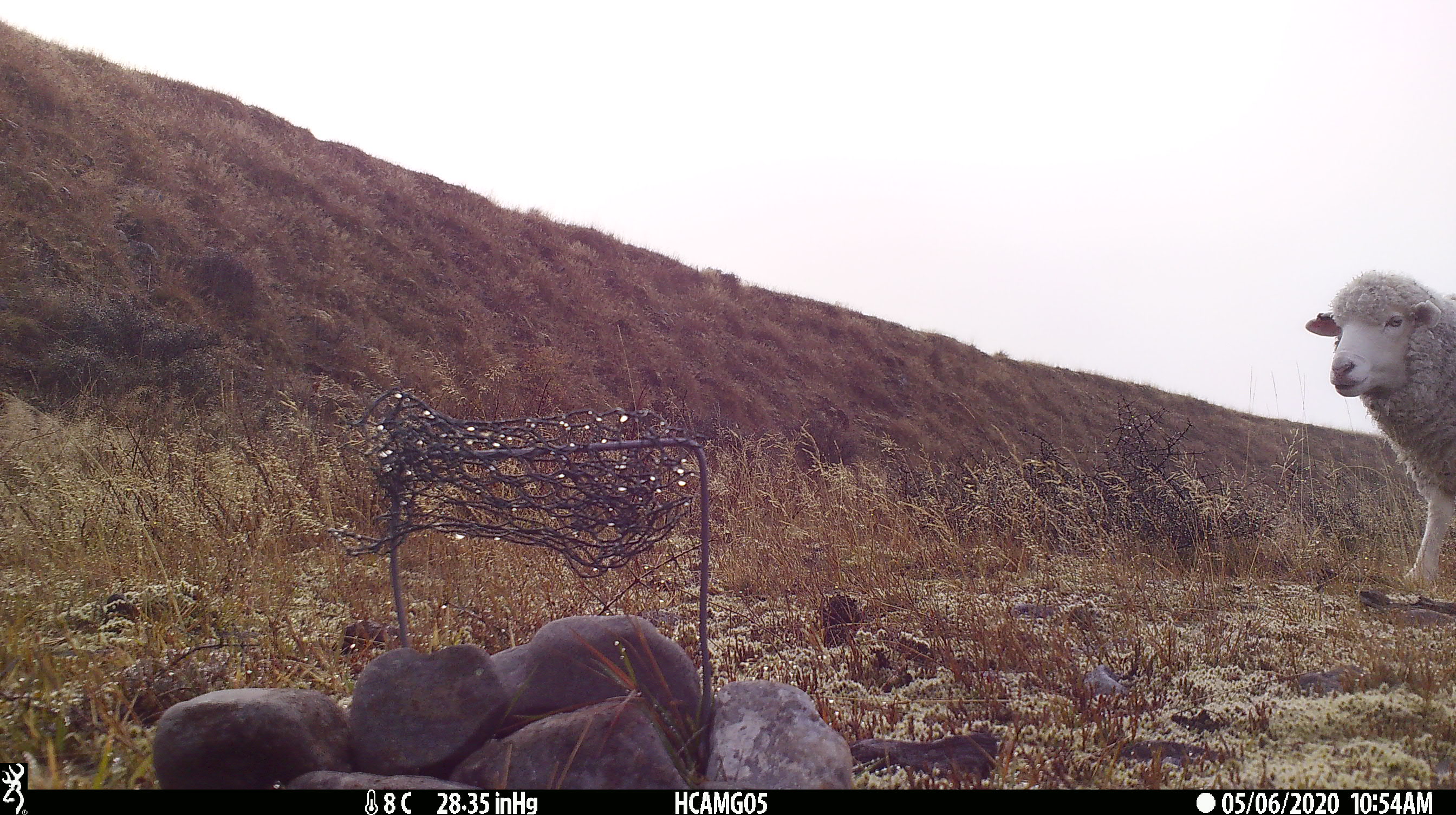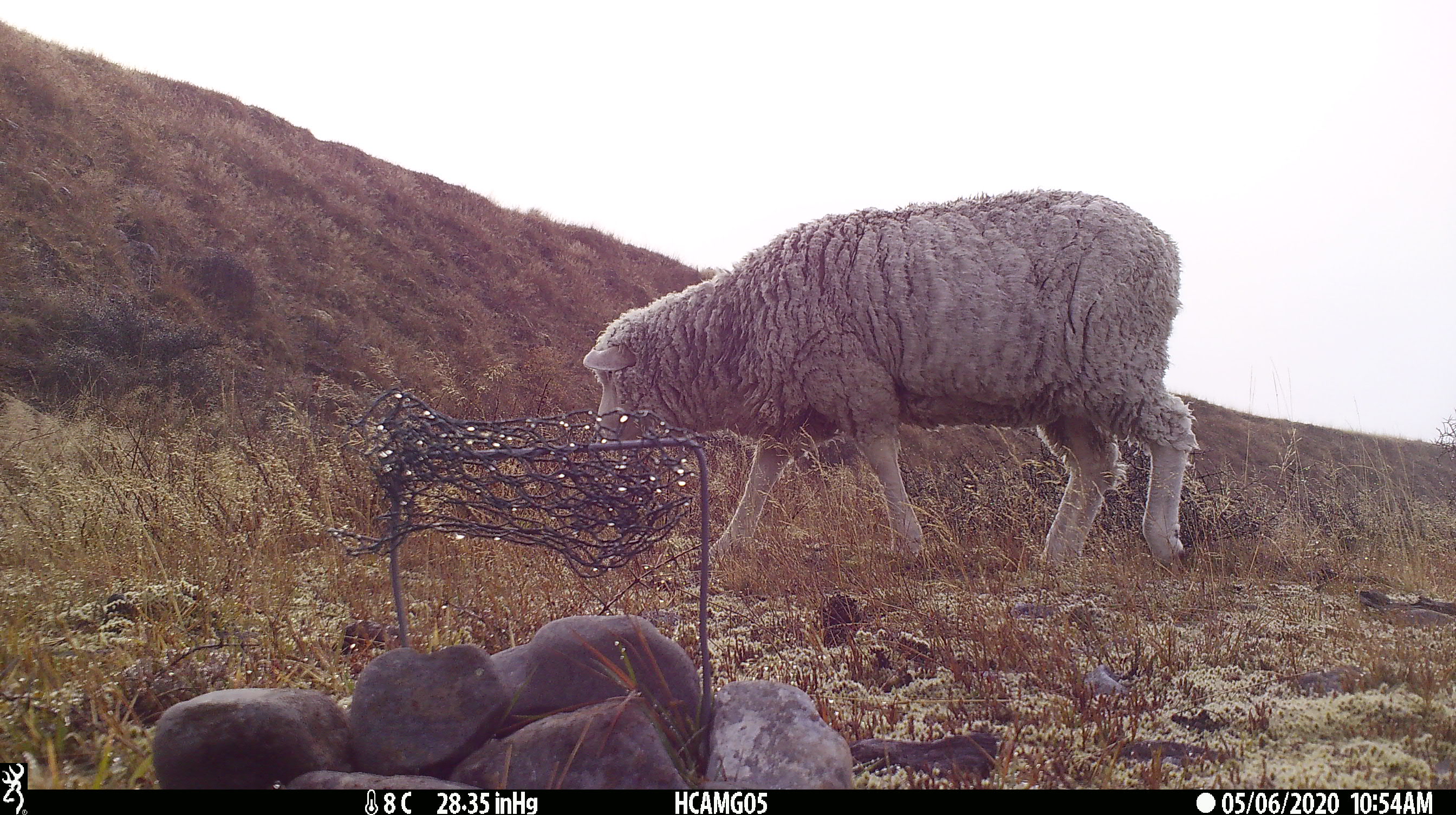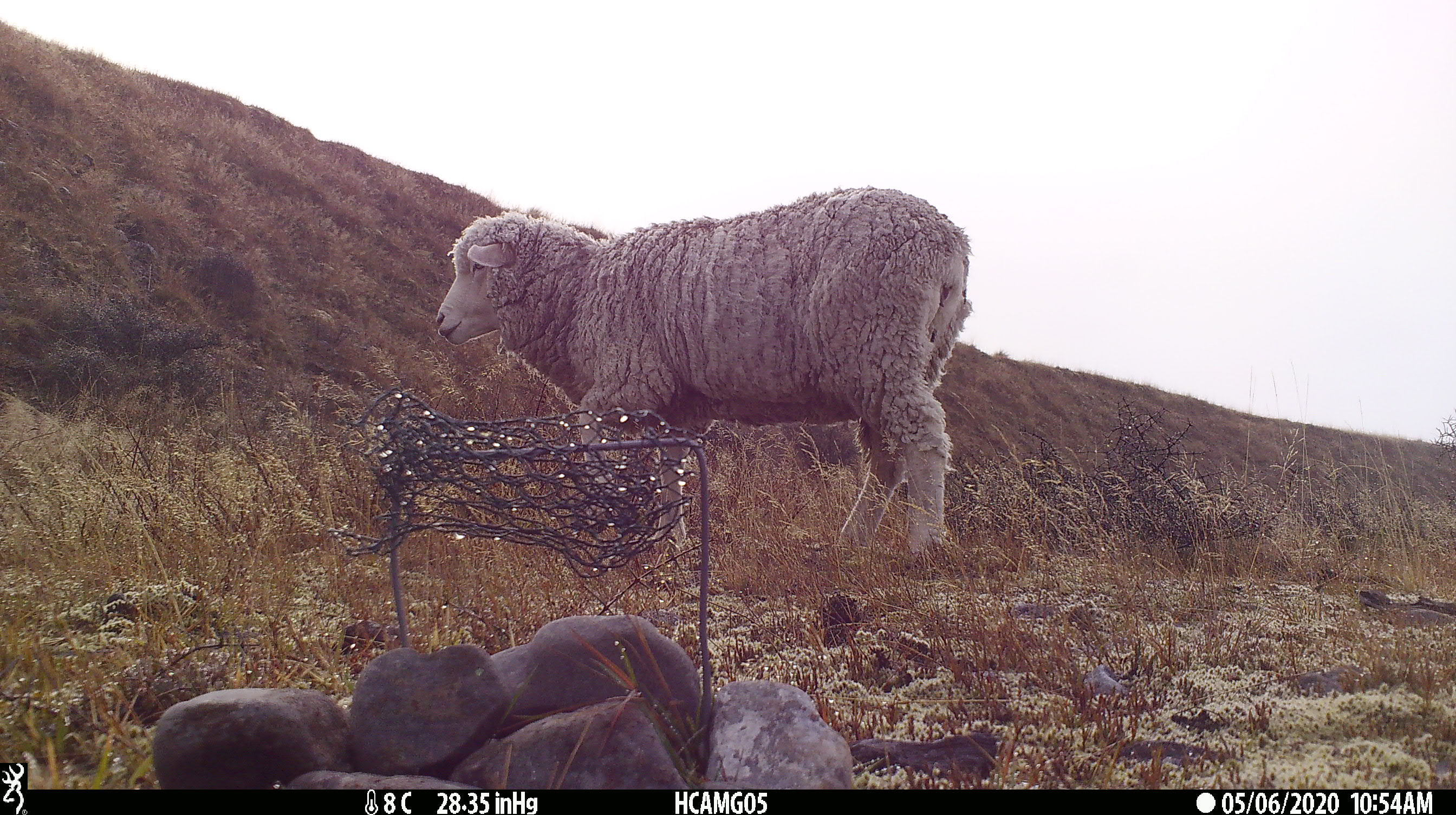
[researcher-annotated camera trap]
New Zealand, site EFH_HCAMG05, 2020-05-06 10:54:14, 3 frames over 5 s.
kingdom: Animalia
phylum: Chordata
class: Mammalia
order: Artiodactyla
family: Bovidae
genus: Ovis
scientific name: Ovis aries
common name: domestic sheep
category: sheep